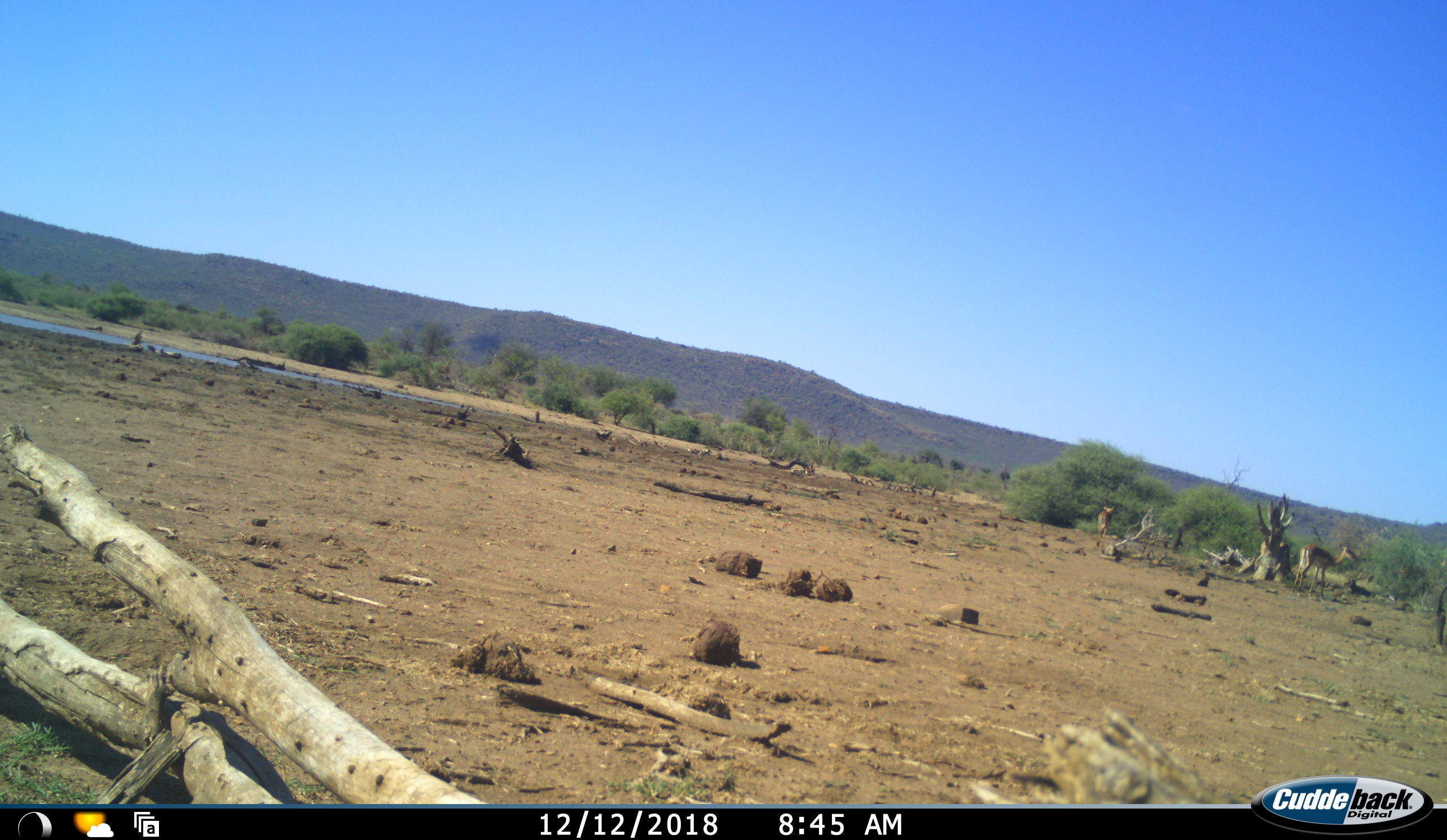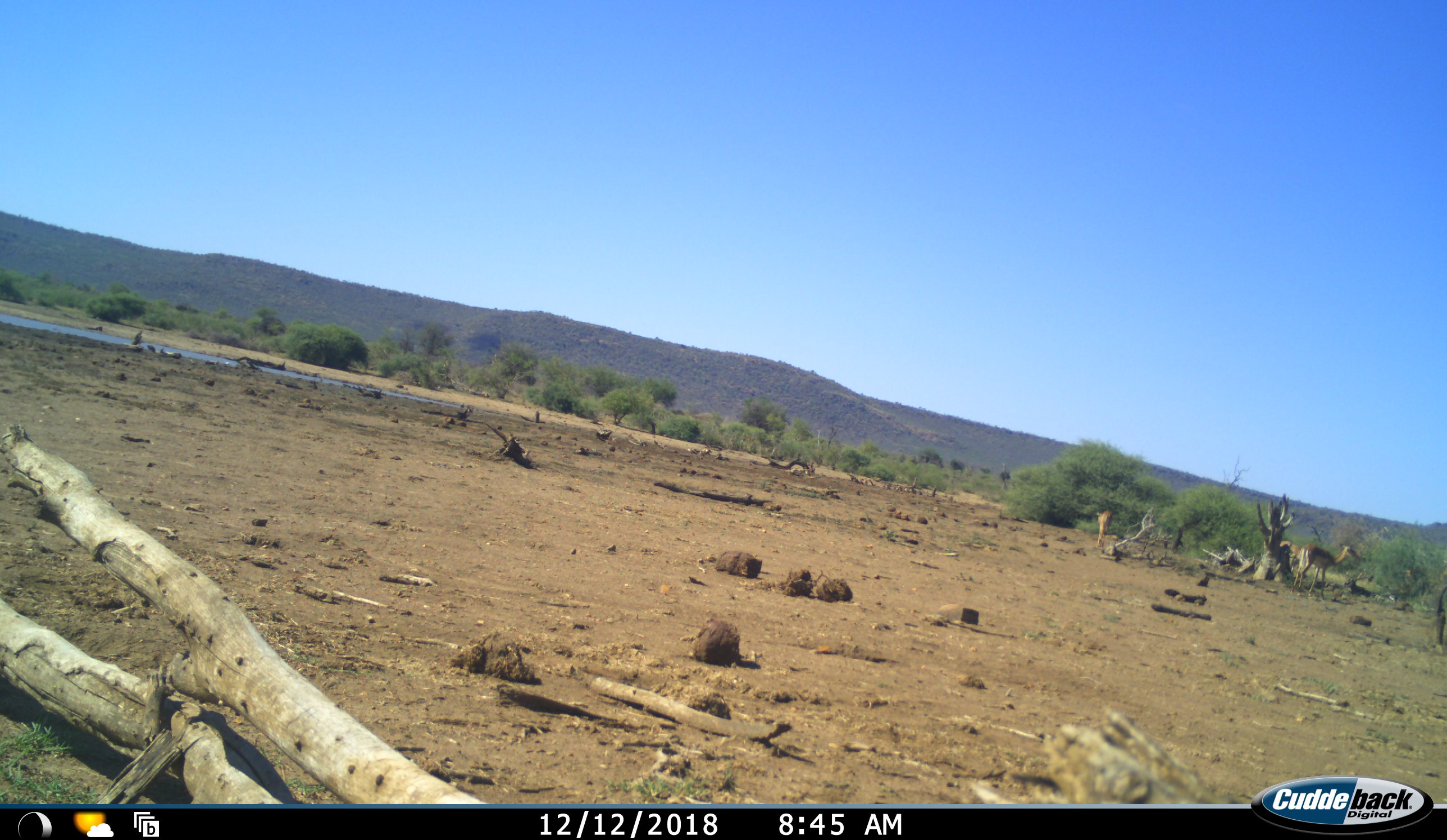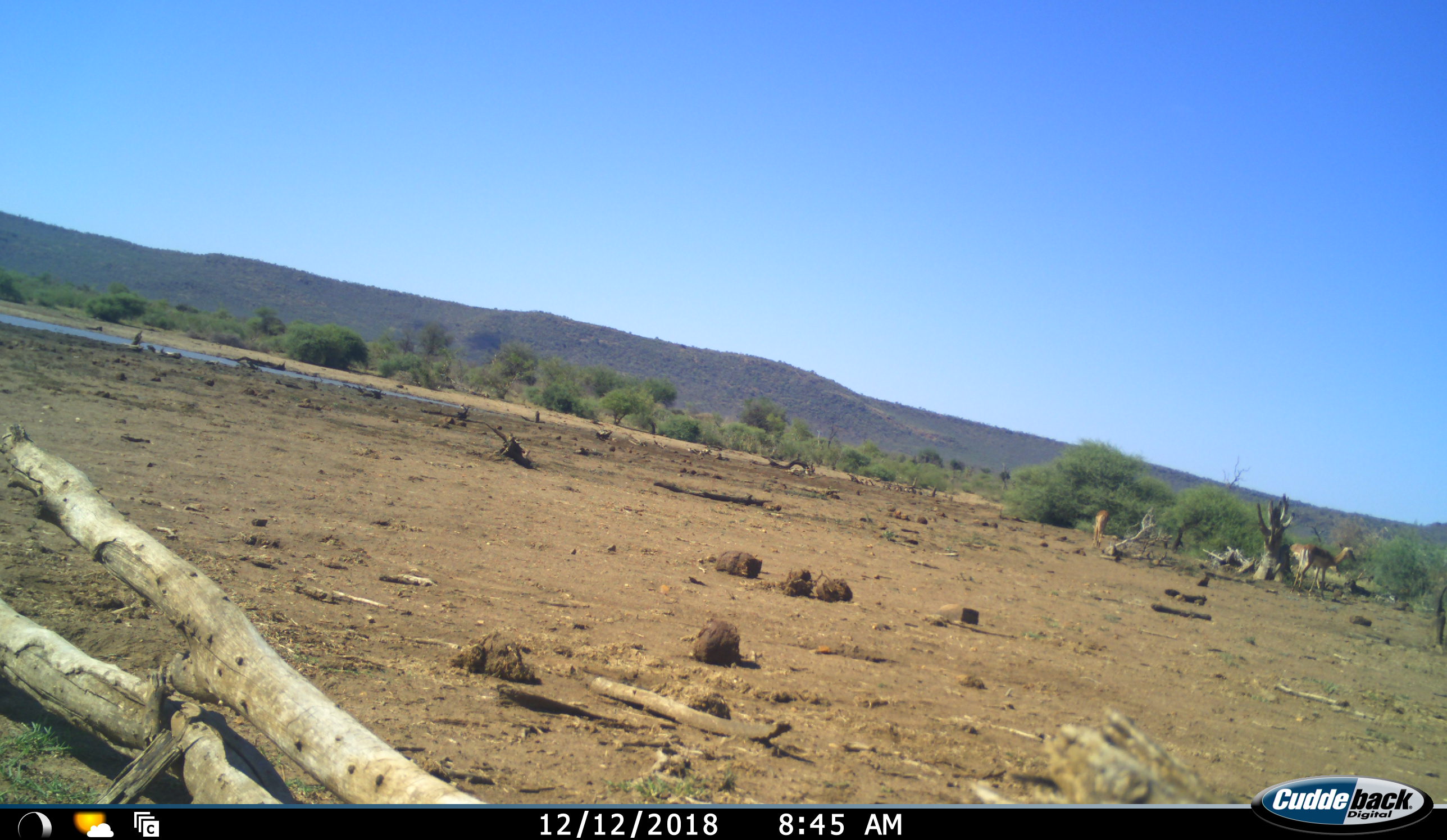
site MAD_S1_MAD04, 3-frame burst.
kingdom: Animalia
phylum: Chordata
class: Mammalia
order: Artiodactyla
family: Bovidae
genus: Aepyceros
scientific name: Aepyceros melampus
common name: impala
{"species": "impala (Aepyceros melampus)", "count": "3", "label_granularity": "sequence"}